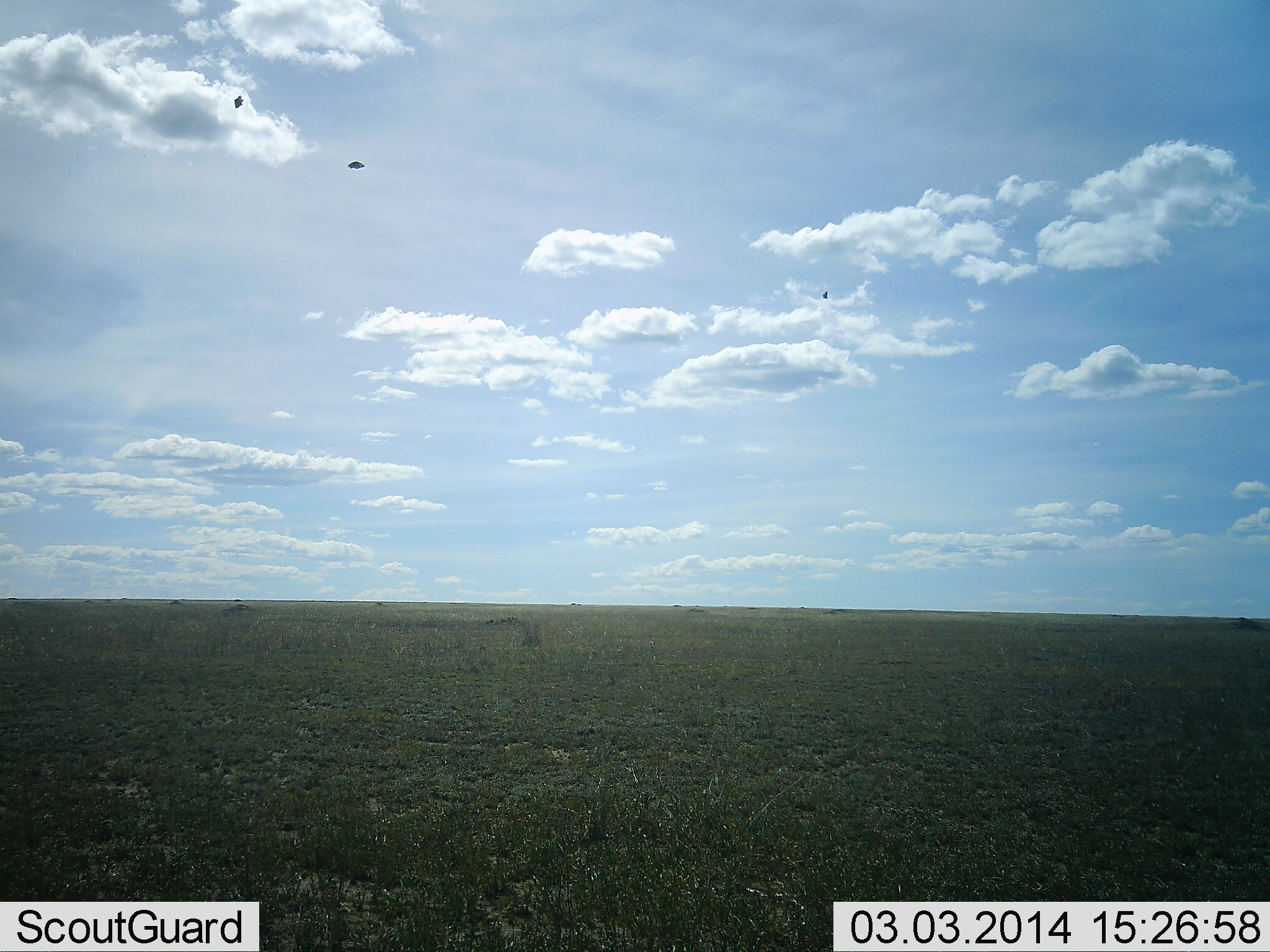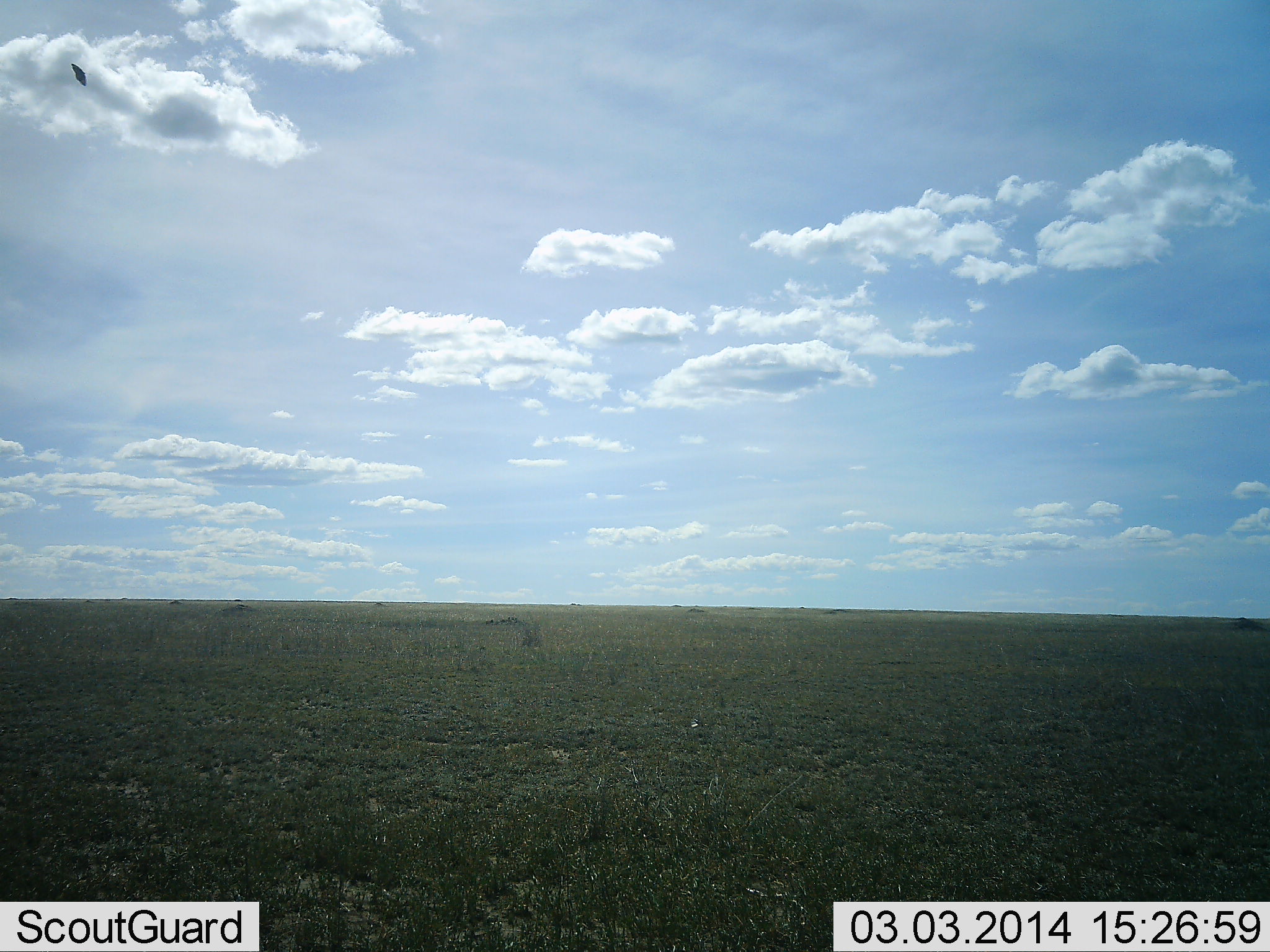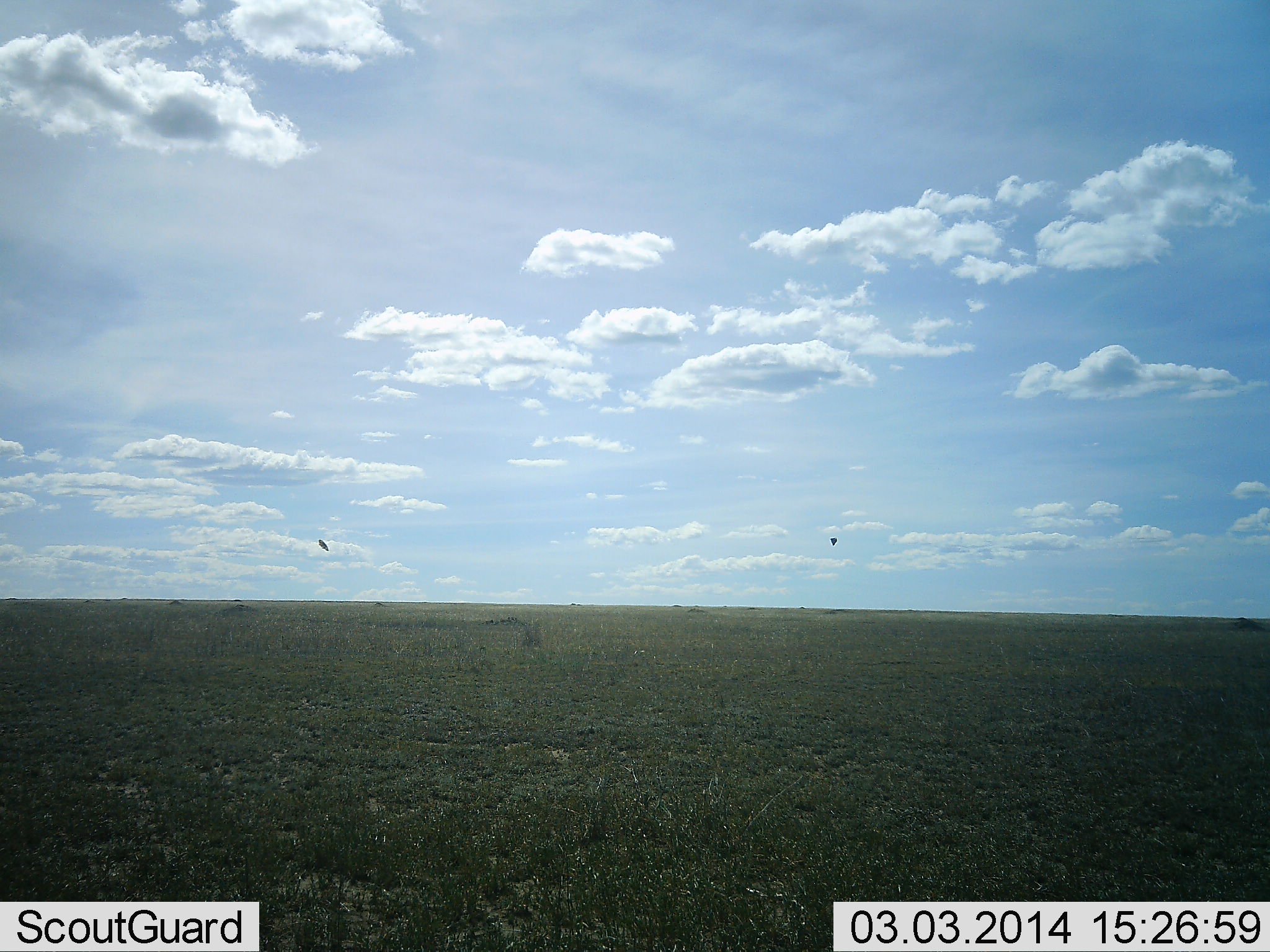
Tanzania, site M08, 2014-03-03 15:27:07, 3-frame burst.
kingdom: Animalia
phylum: Chordata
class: Aves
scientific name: Aves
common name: bird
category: otherbird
Otherbird (bird) (Aves), count 2. Behavior (volunteer vote fractions): standing 0%, resting 0%, moving 100%, interacting 0%. Young present (vote fraction): 0%. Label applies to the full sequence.